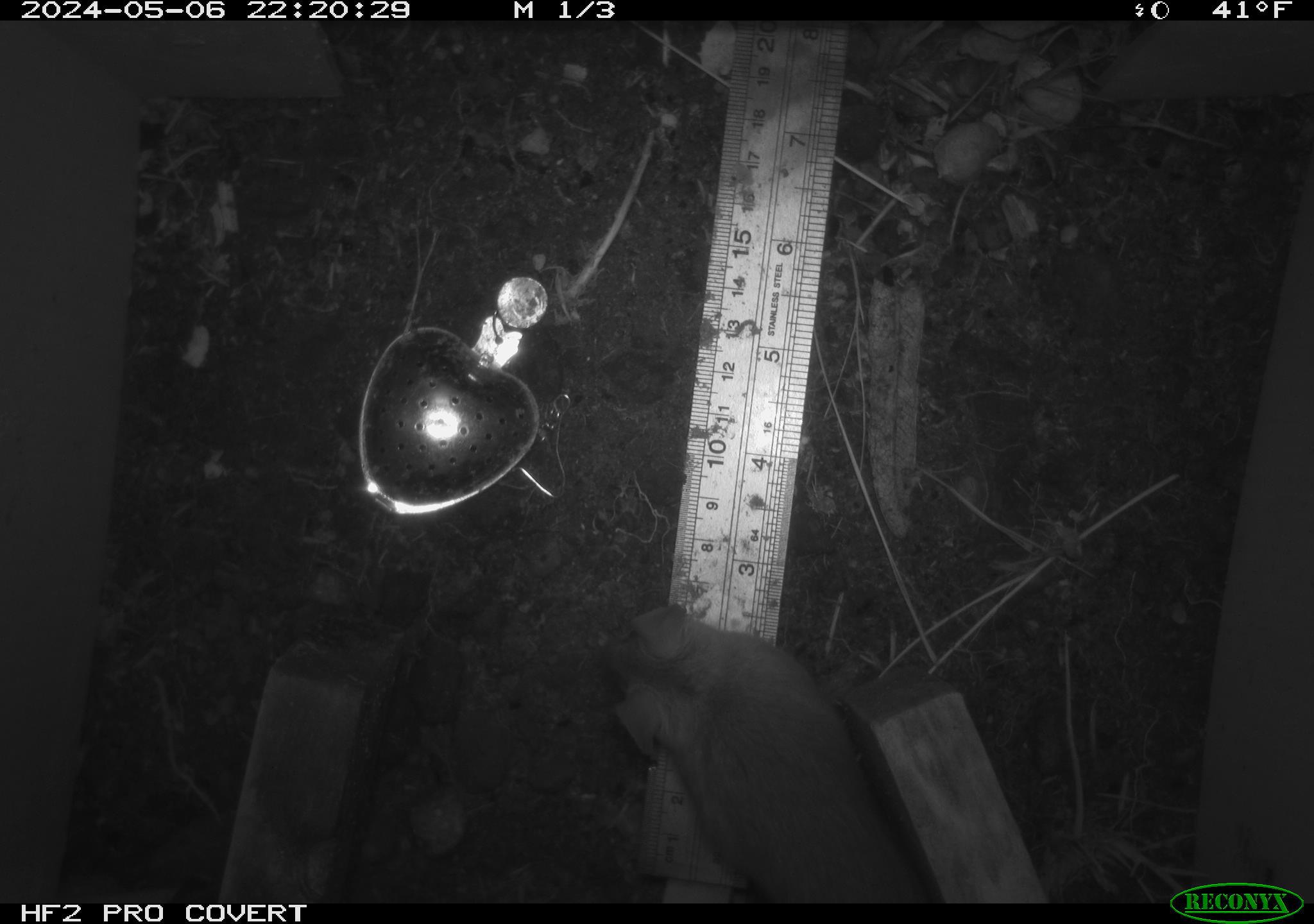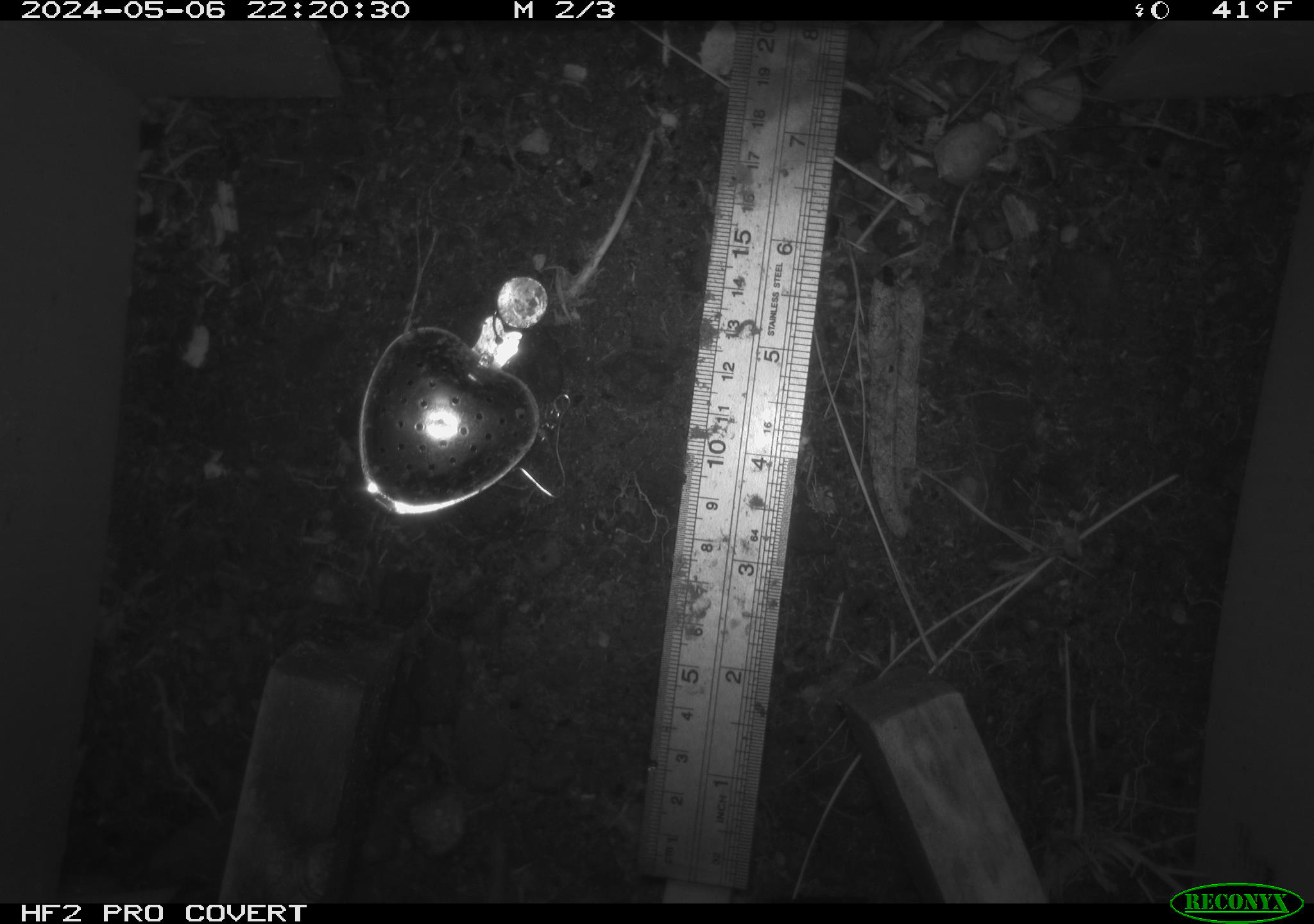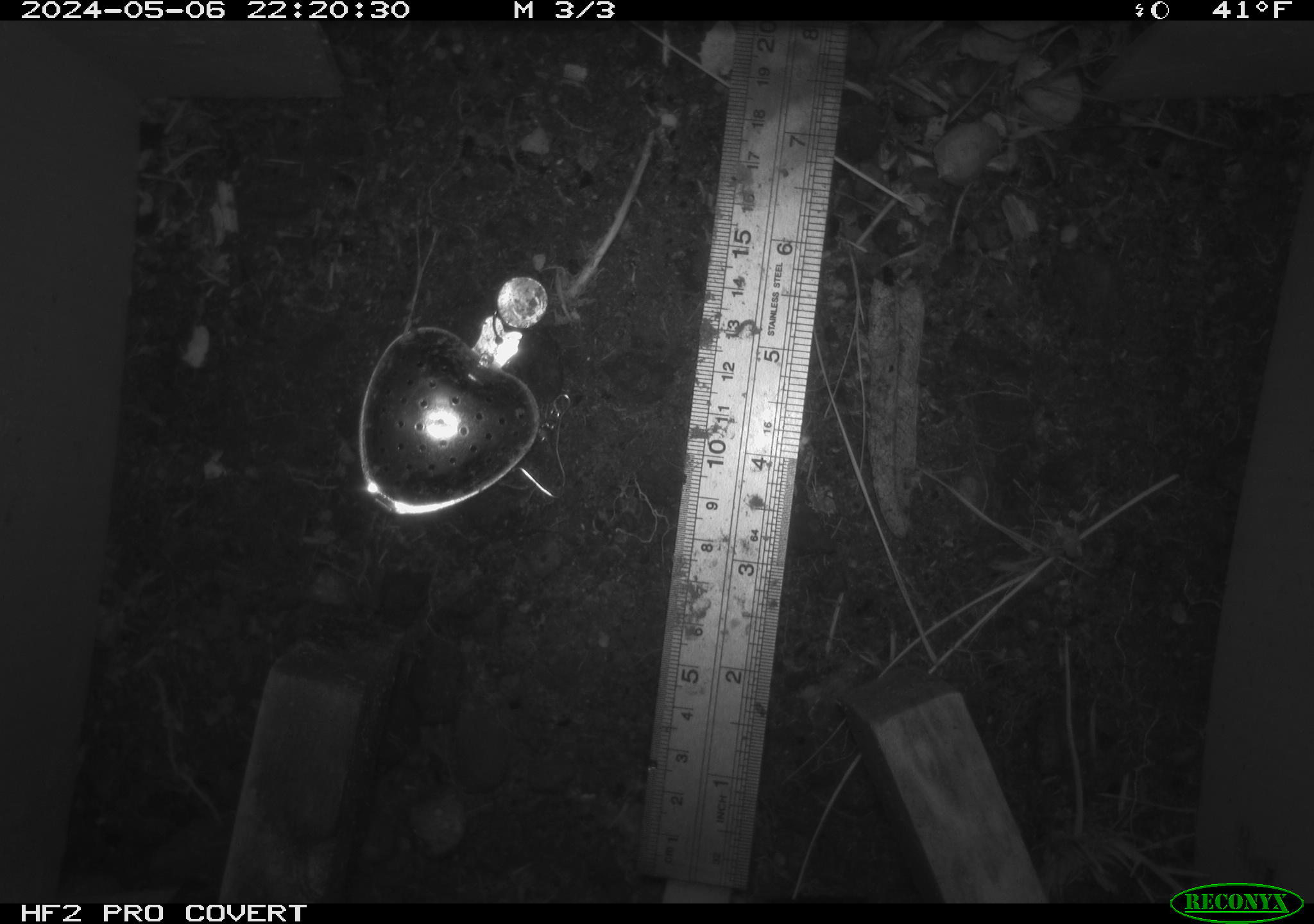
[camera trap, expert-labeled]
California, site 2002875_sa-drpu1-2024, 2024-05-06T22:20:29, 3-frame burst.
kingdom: Animalia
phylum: Chordata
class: Mammalia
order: Rodentia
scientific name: Rodentia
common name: rodent